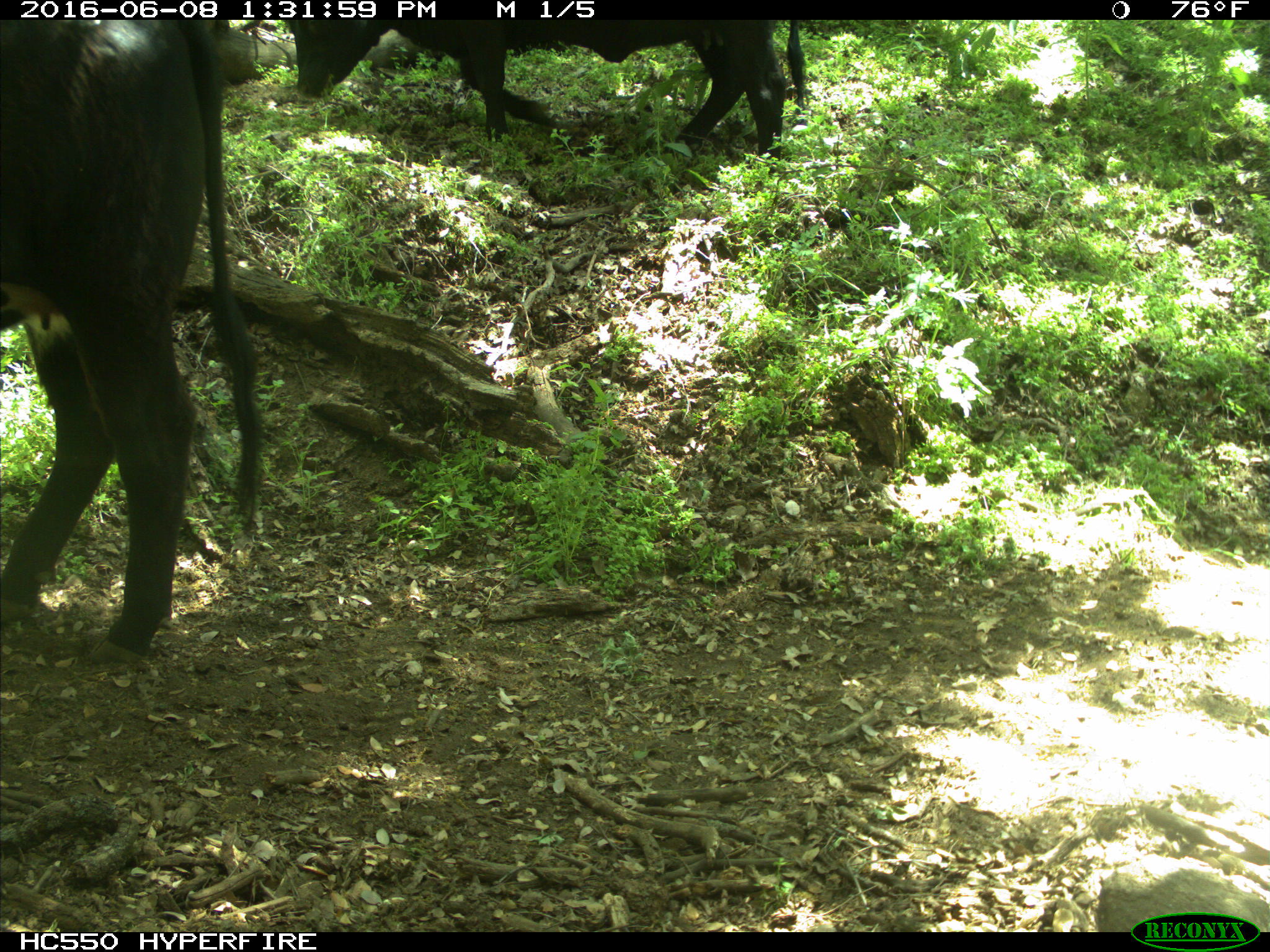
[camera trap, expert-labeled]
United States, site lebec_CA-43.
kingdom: Animalia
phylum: Chordata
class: Mammalia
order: Artiodactyla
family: Bovidae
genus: Bos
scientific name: Bos taurus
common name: domestic cow